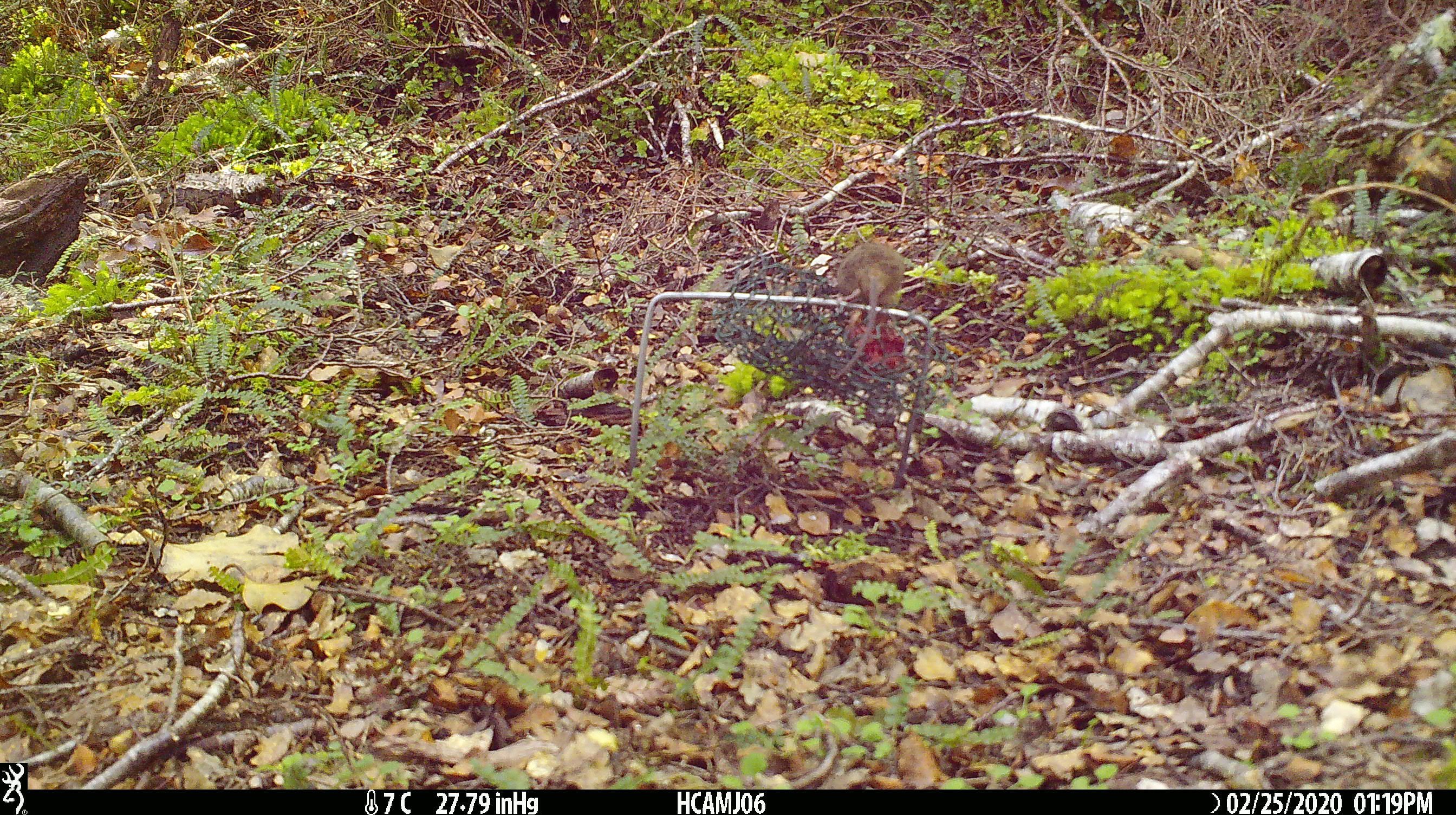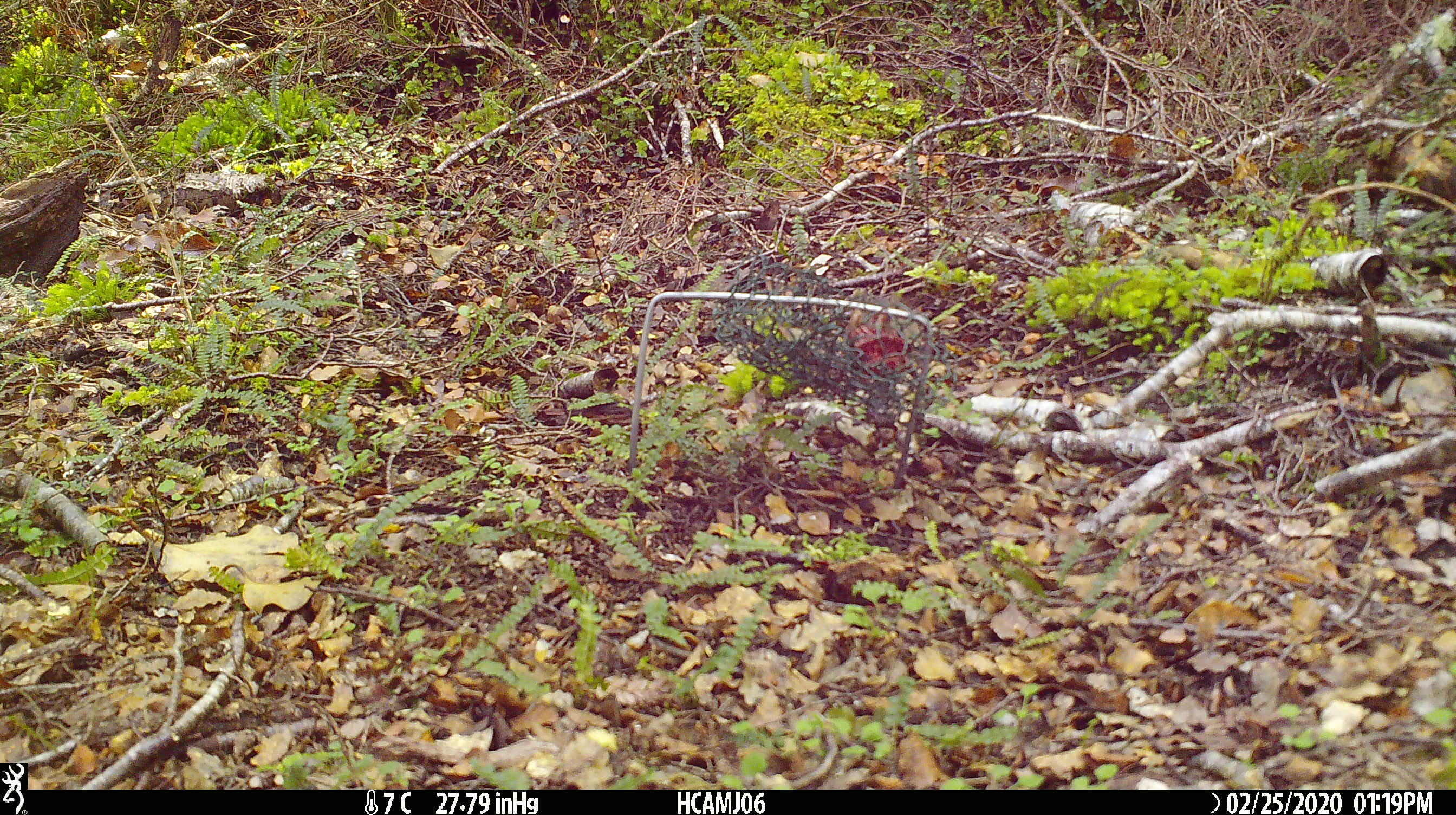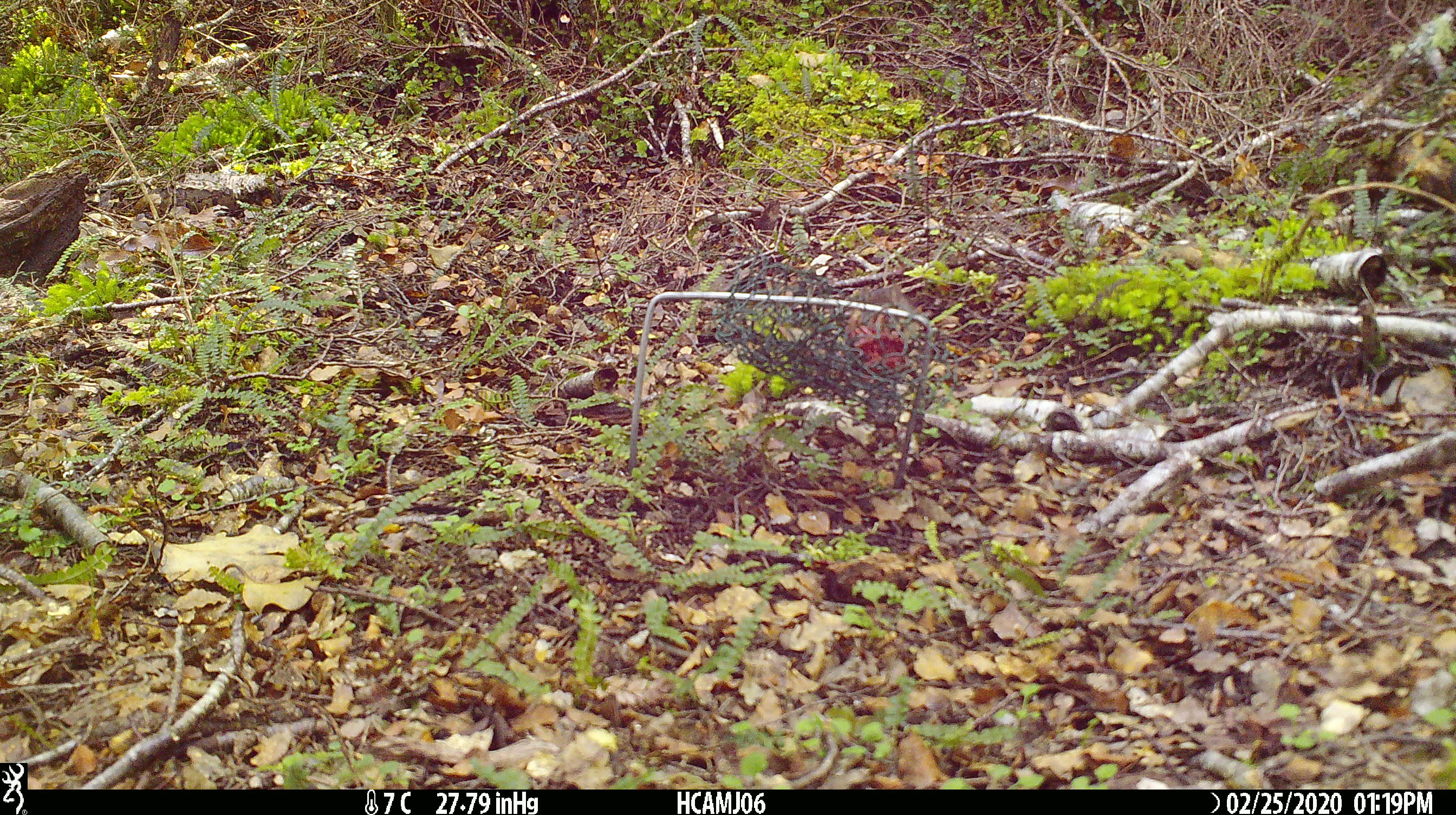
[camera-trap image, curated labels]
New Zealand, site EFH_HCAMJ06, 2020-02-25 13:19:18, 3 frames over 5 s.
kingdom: Animalia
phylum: Chordata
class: Mammalia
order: Rodentia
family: Muridae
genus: Mus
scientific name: Mus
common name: mouse